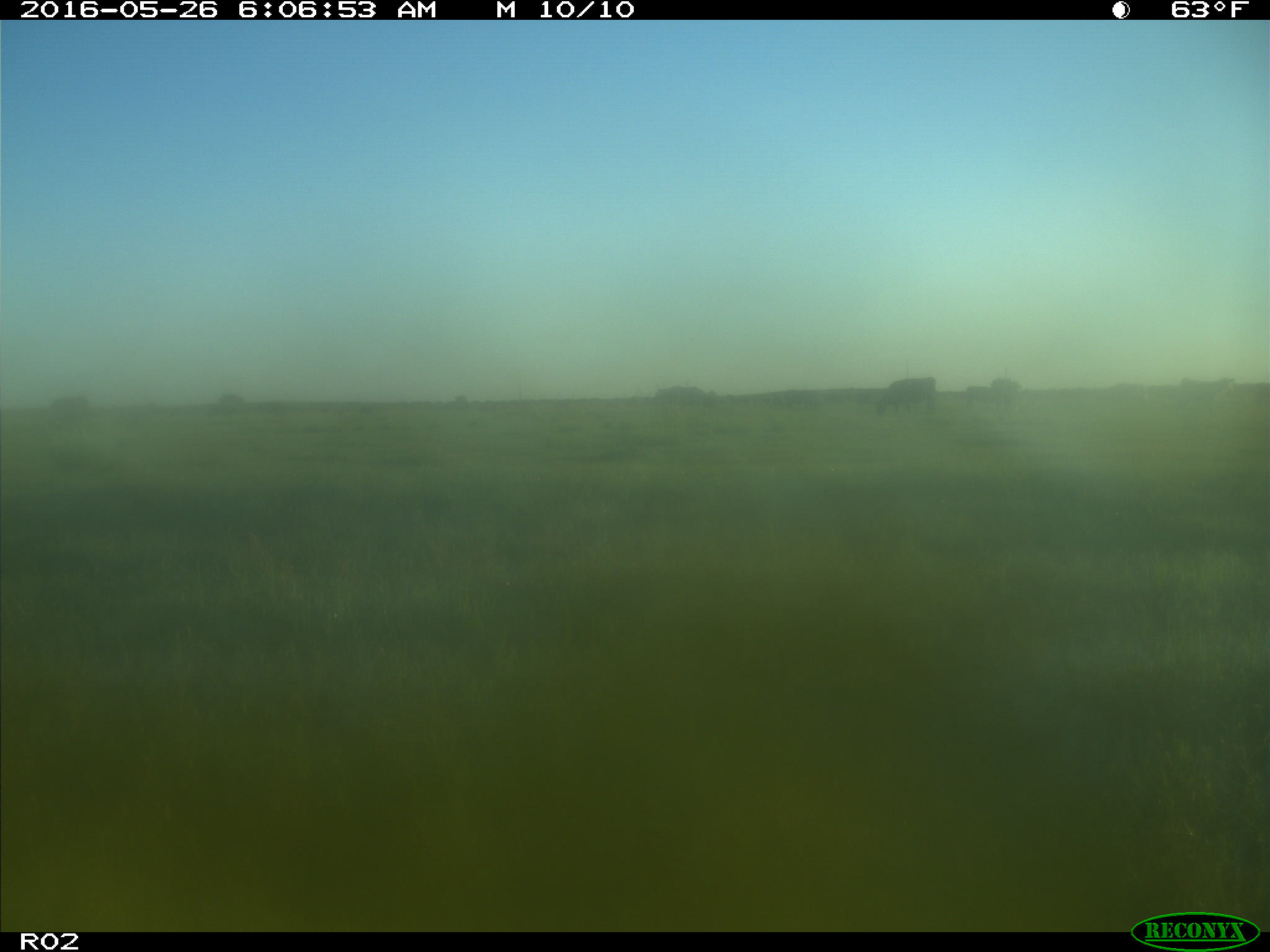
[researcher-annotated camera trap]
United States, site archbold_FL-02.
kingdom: Animalia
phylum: Chordata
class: Mammalia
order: Artiodactyla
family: Bovidae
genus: Bos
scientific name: Bos taurus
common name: domestic cow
Bos taurus (domestic cow).